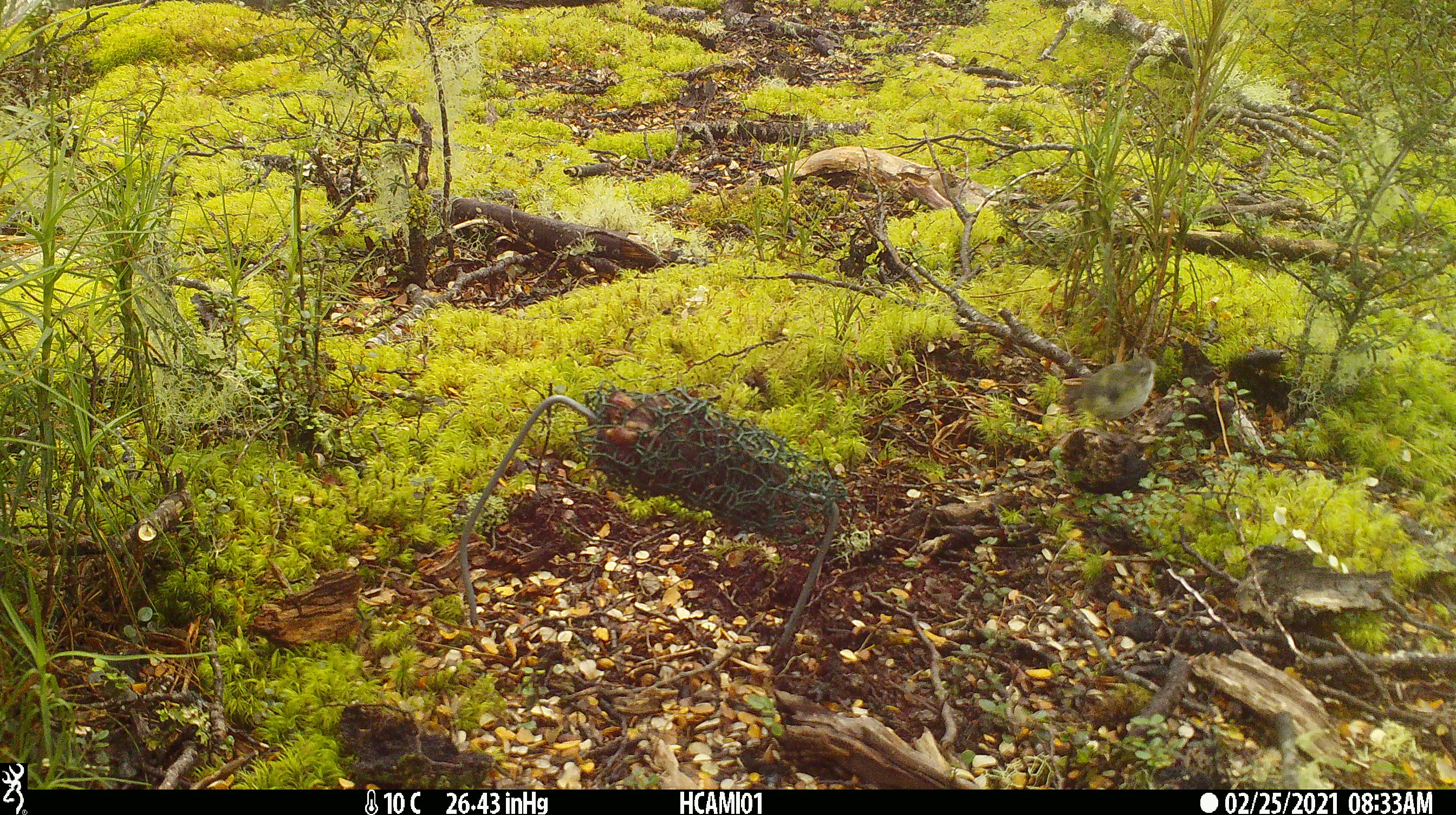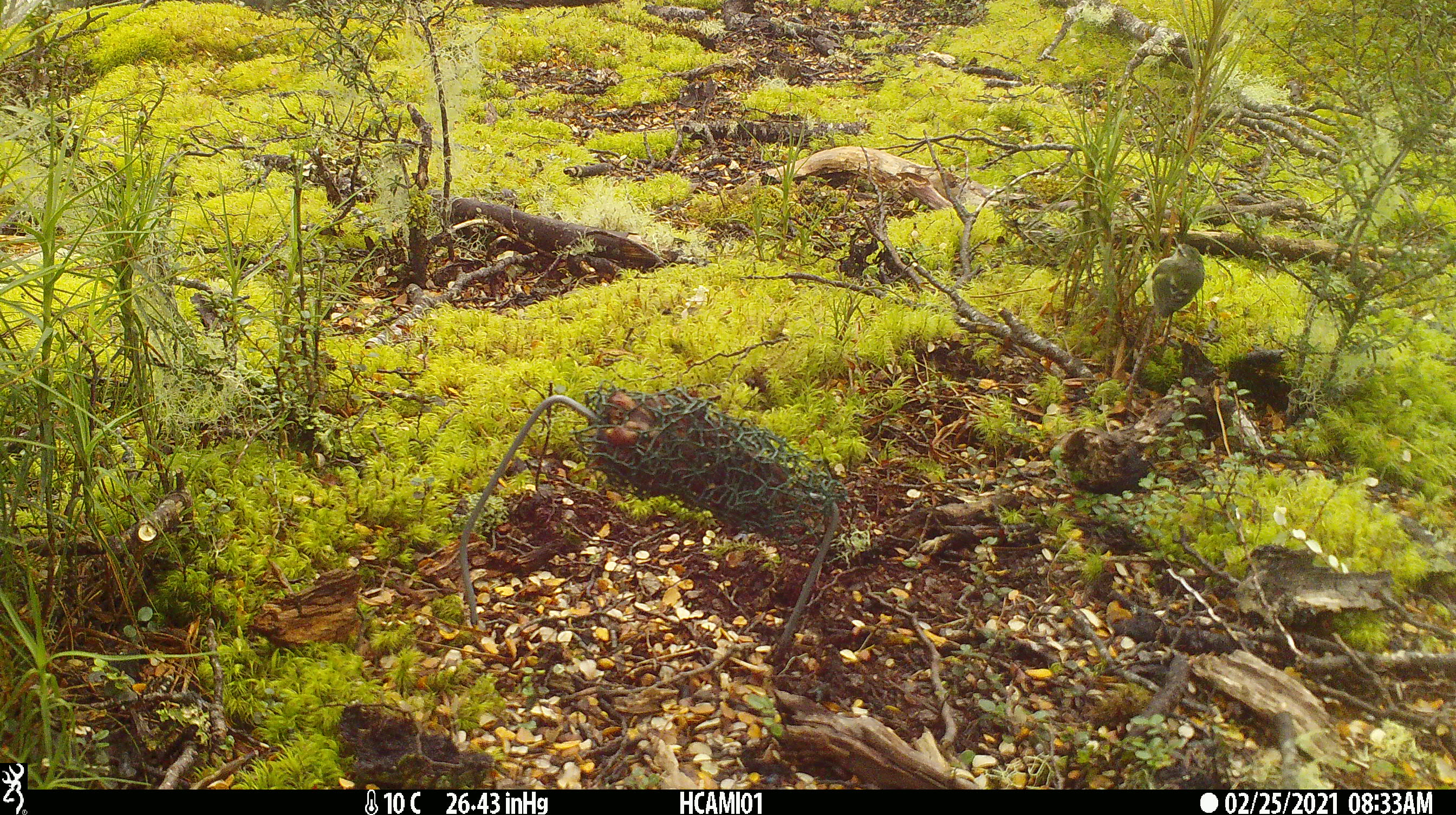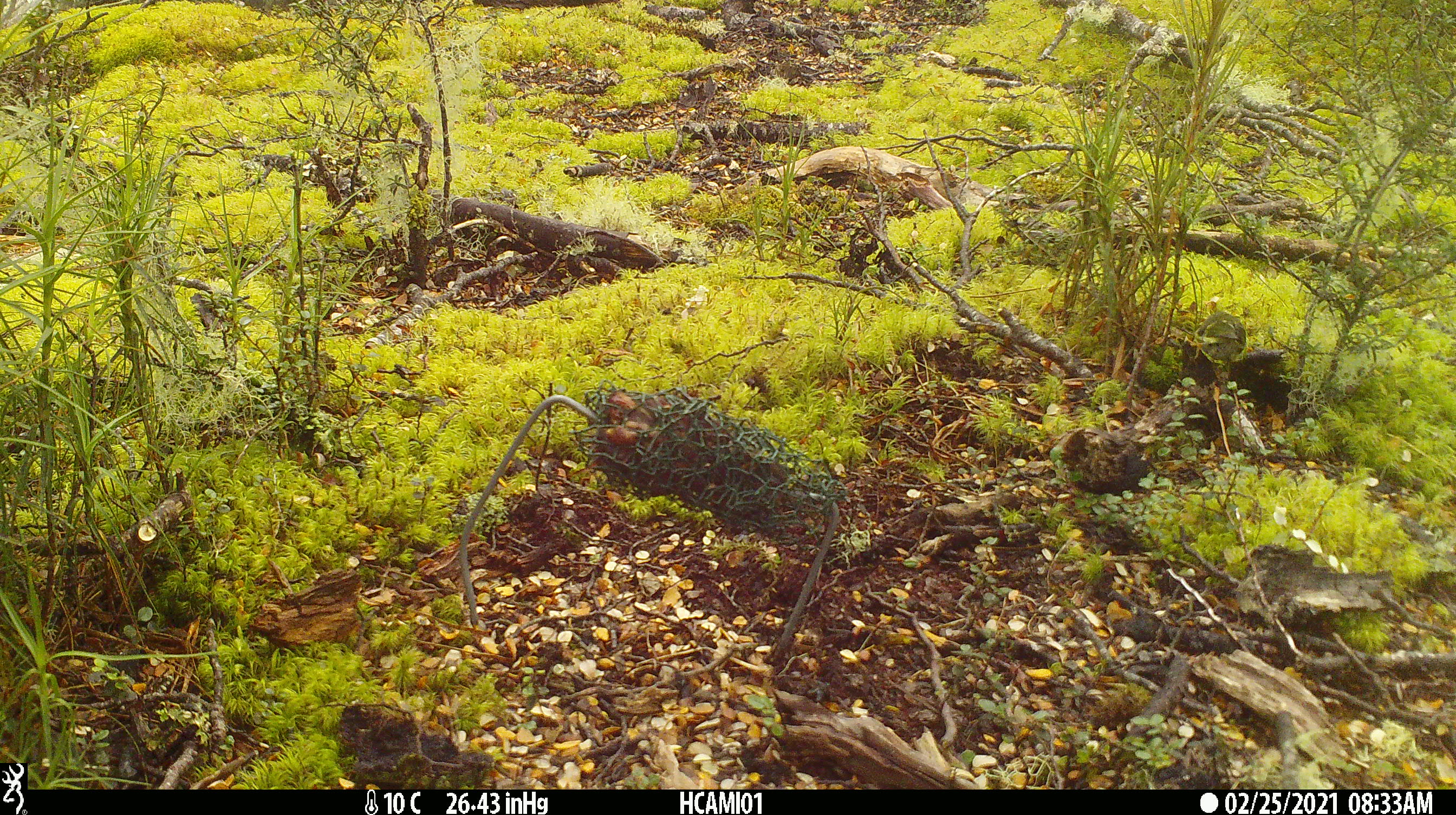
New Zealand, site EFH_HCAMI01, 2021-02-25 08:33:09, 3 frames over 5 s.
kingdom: Animalia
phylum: Chordata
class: Aves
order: Passeriformes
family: Acanthisittidae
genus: Acanthisitta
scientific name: Acanthisitta chloris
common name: rifleman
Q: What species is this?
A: Rifleman (Acanthisitta chloris).